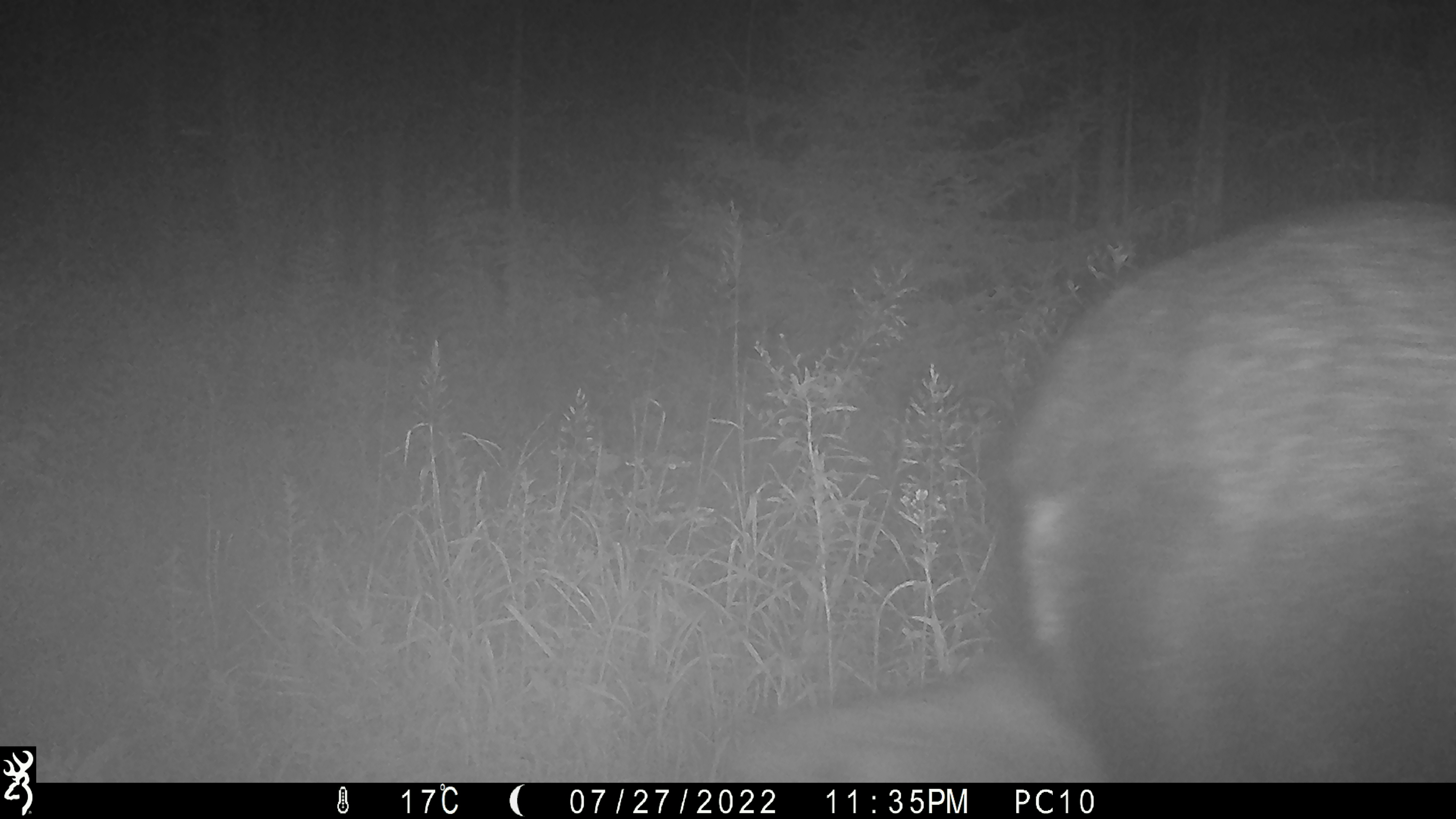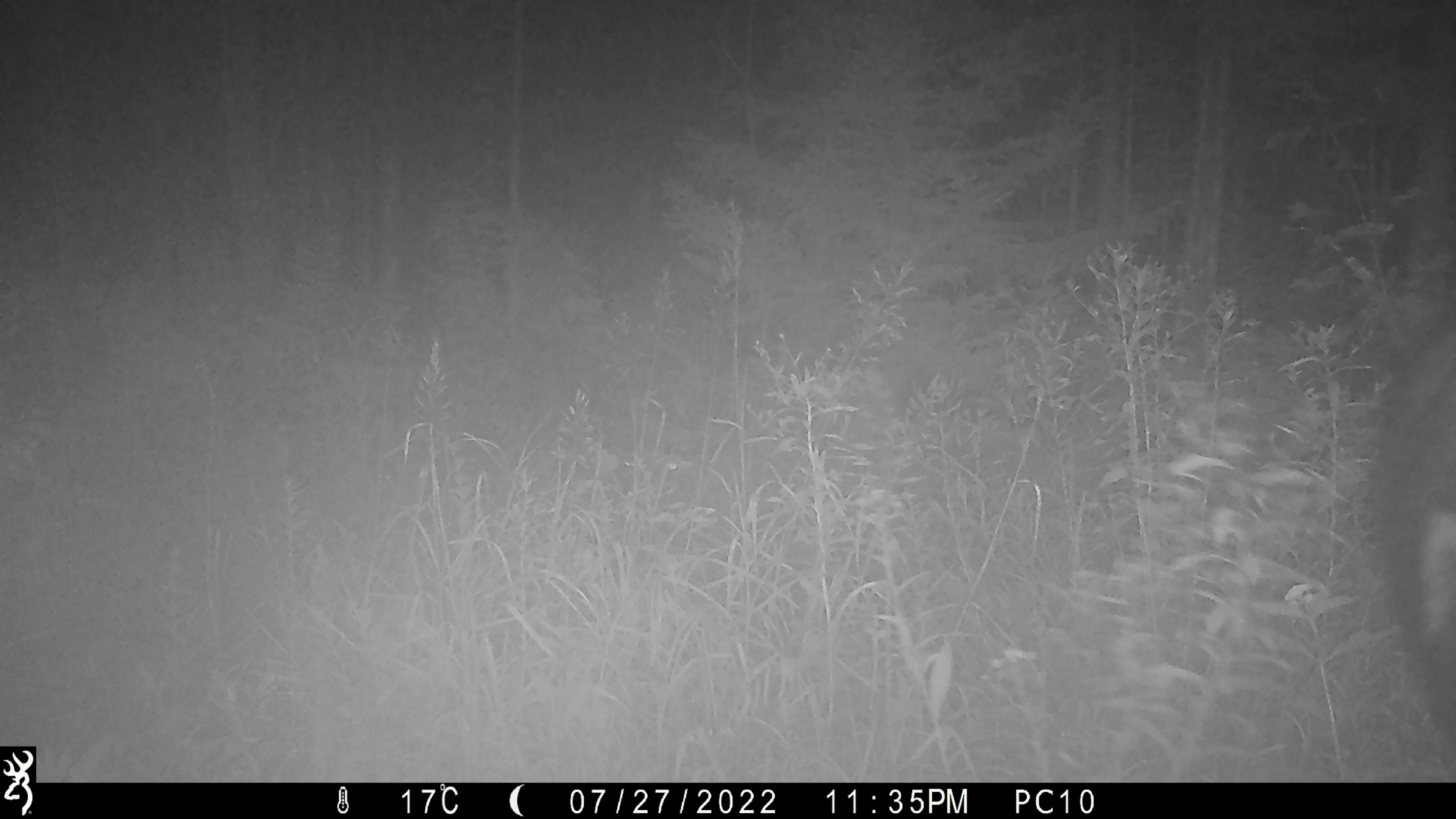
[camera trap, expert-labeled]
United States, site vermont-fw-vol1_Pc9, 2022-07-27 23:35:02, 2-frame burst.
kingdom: Animalia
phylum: Chordata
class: Mammalia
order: Artiodactyla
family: Cervidae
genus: Alces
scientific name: Alces alces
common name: moose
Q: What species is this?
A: Moose (Alces alces).